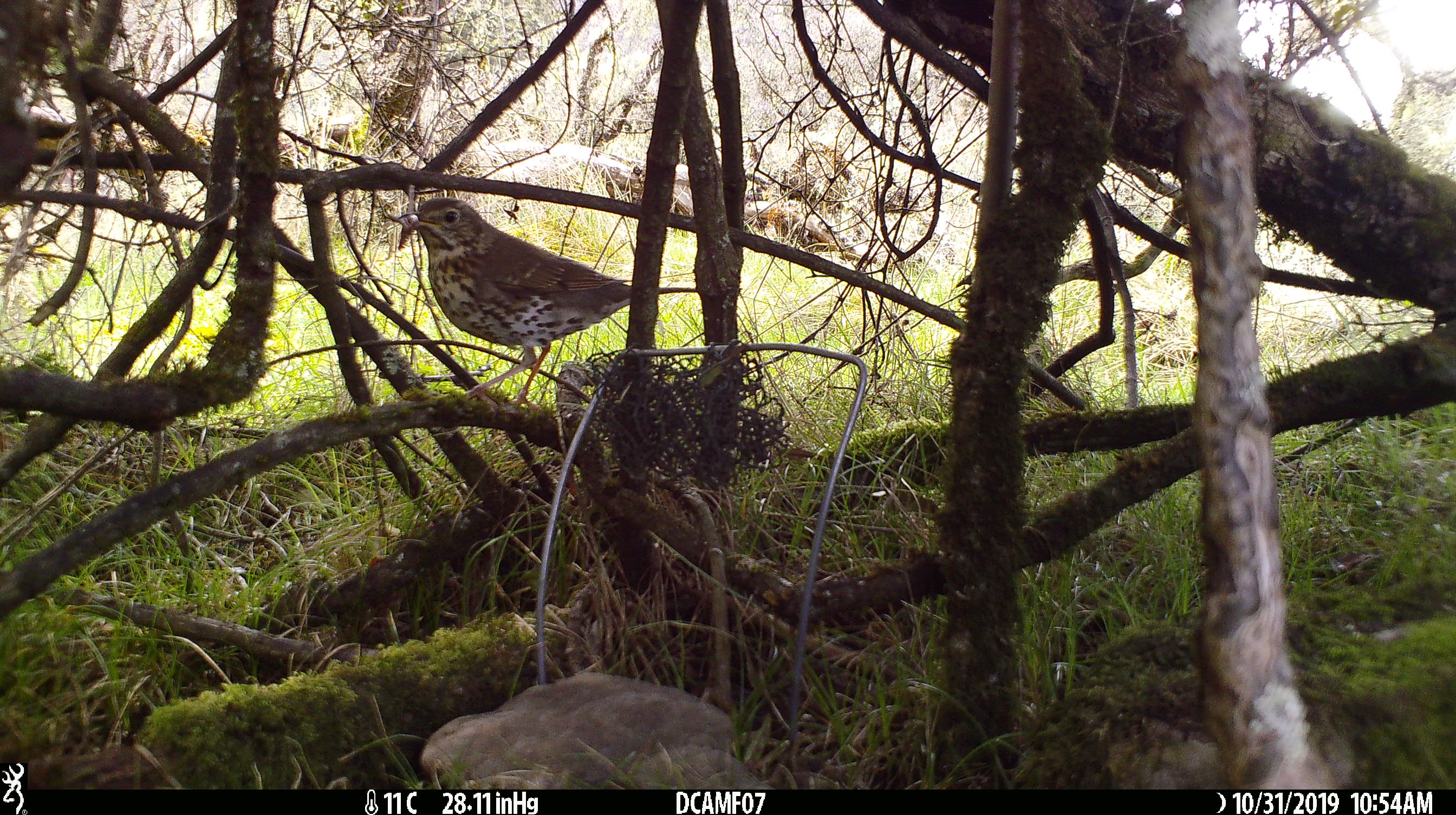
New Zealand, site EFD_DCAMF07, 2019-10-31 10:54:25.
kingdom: Animalia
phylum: Chordata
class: Aves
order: Passeriformes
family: Turdidae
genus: Turdus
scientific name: Turdus philomelos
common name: song thrush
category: thrush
Thrush (song thrush) (Turdus philomelos).